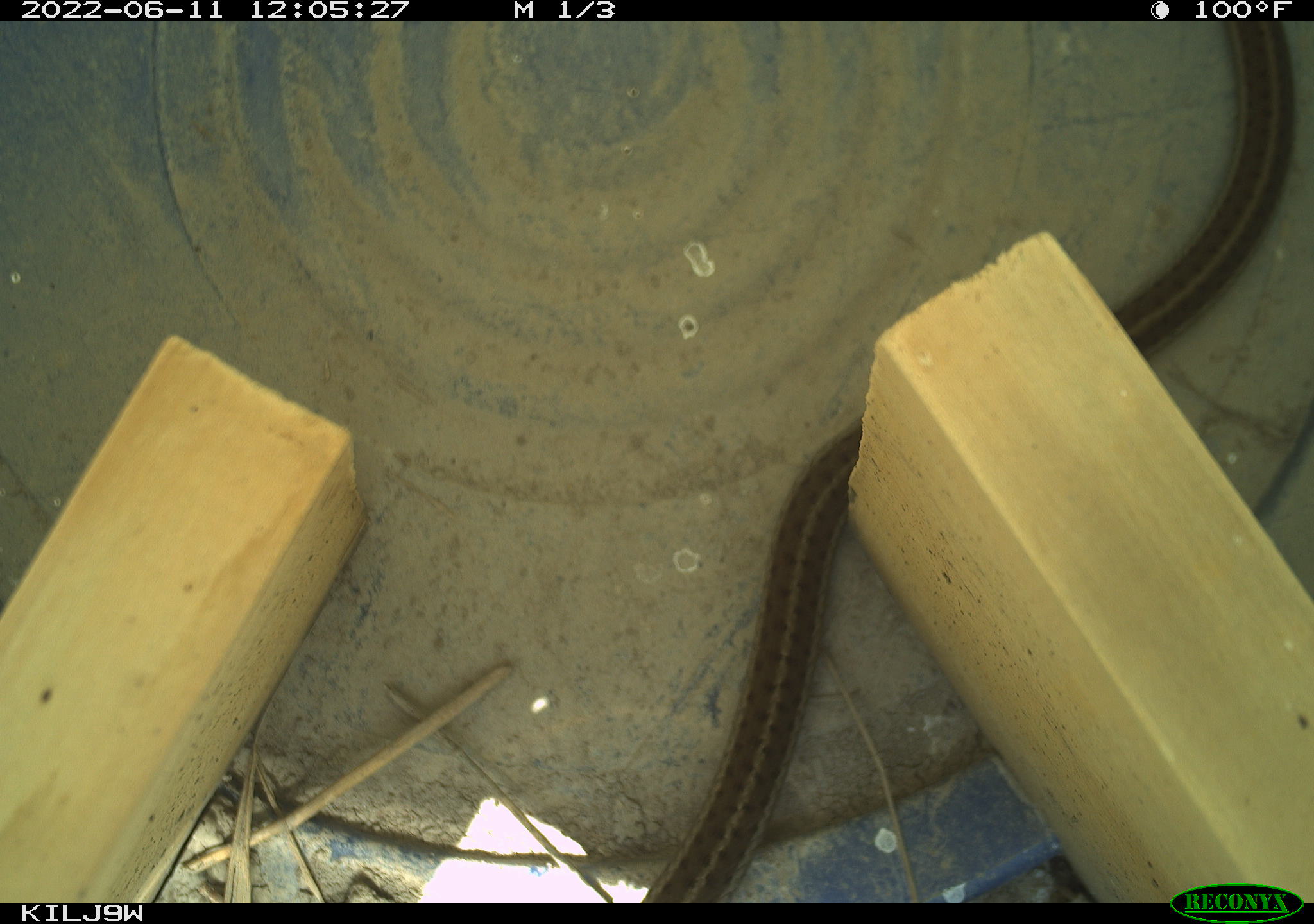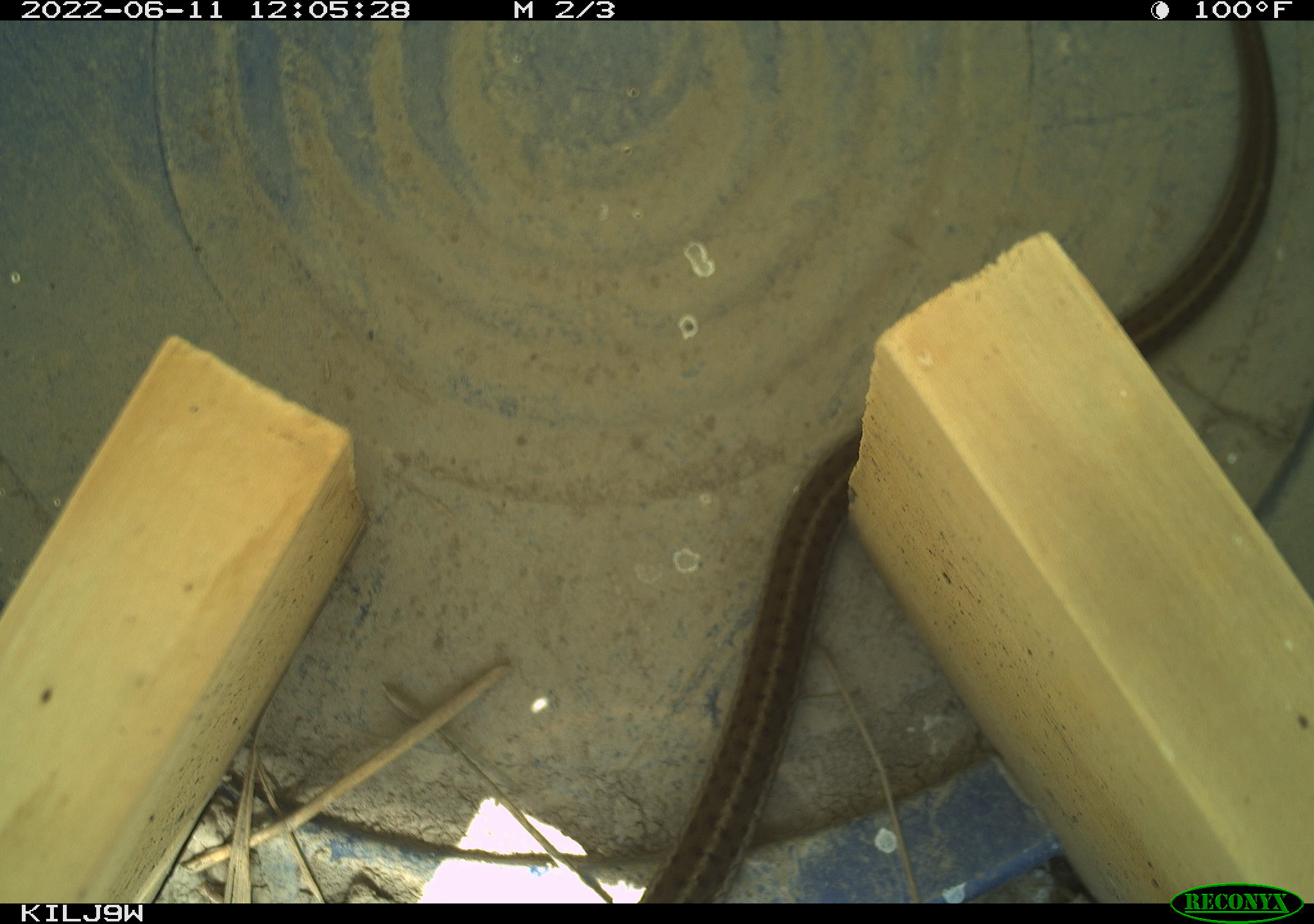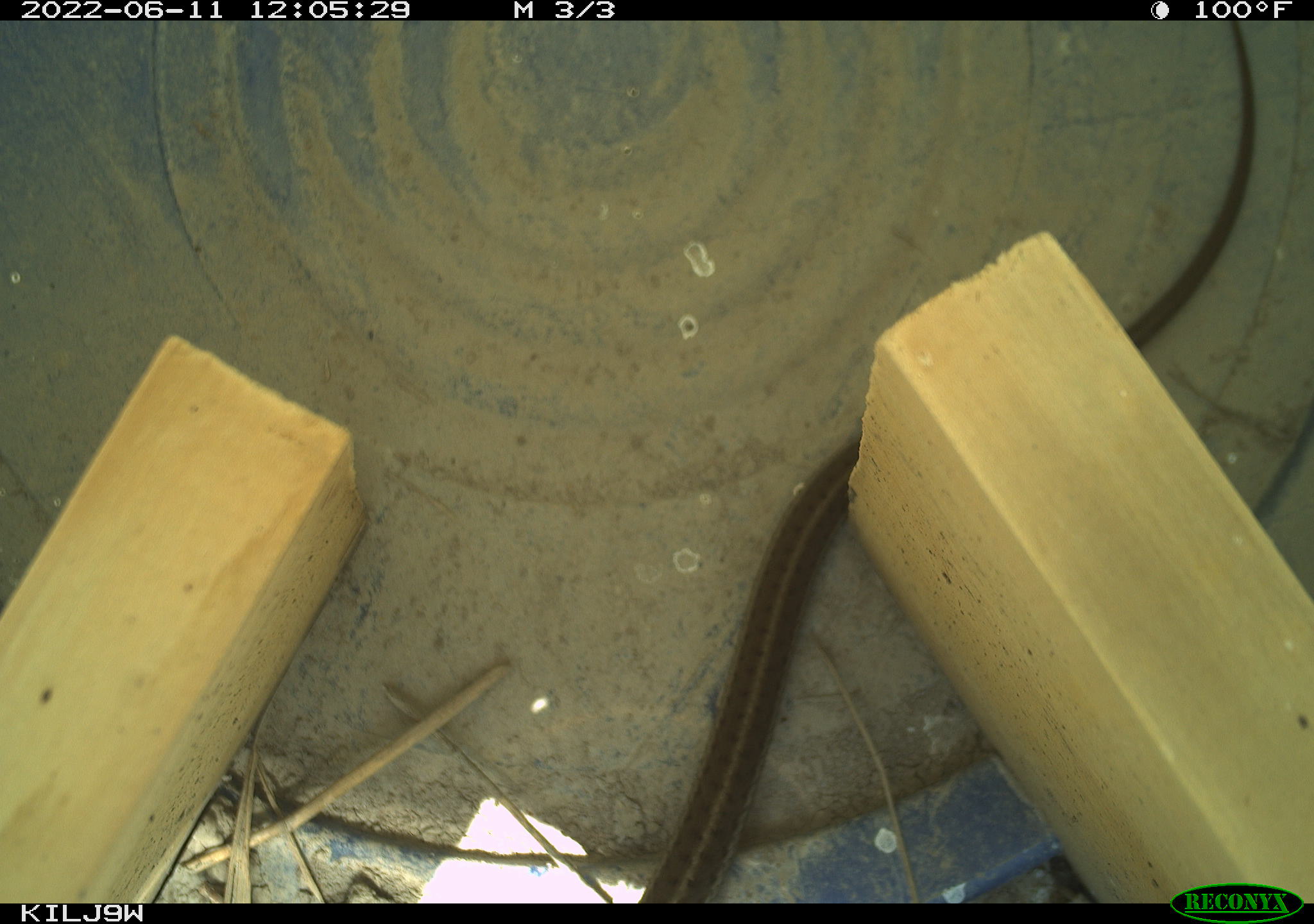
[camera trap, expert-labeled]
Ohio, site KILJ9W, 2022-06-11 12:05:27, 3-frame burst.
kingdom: Animalia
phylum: Chordata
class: Reptilia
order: Squamata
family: Colubridae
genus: Thamnophis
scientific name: Thamnophis sirtalis sirtalis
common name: eastern gartersnake